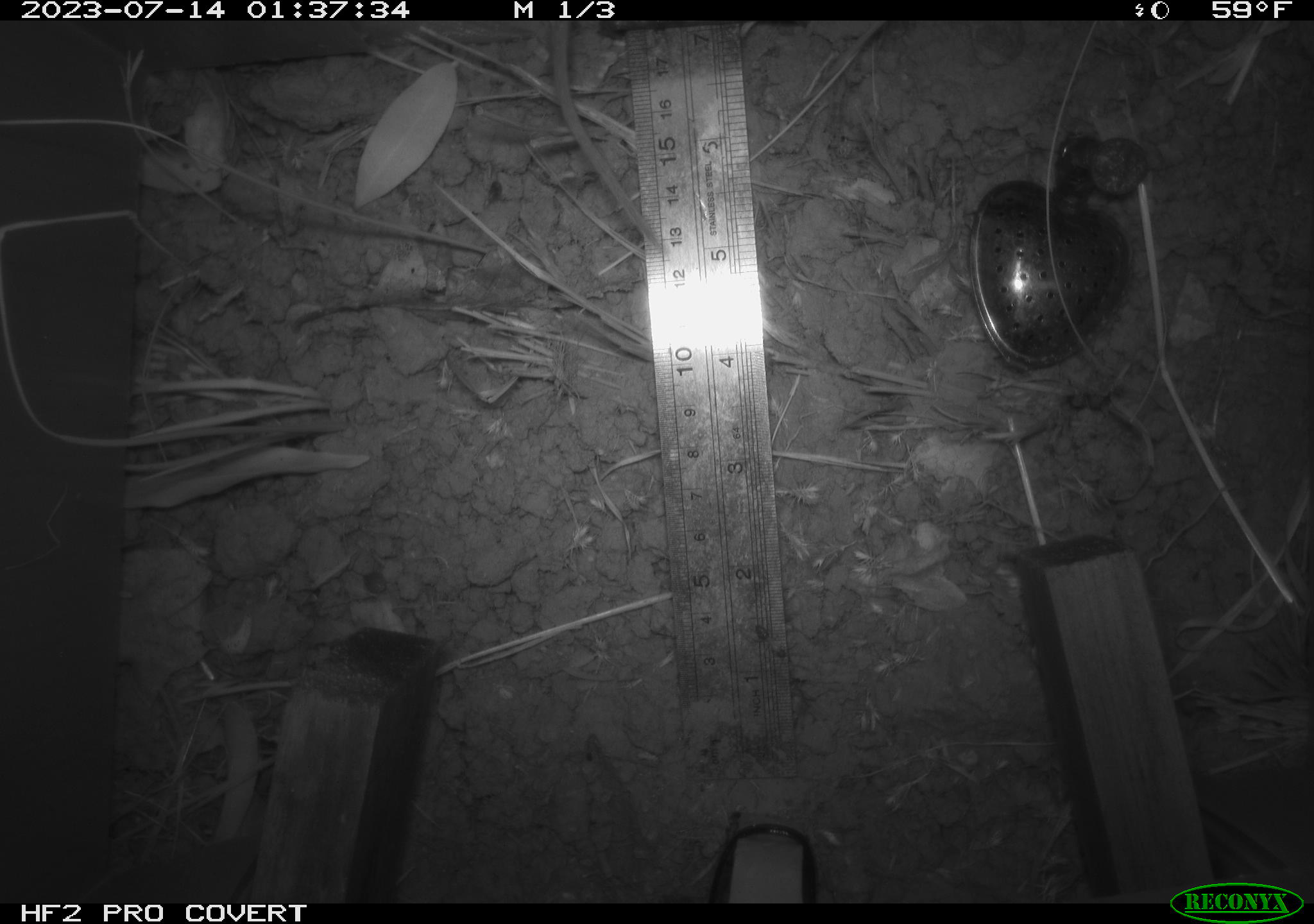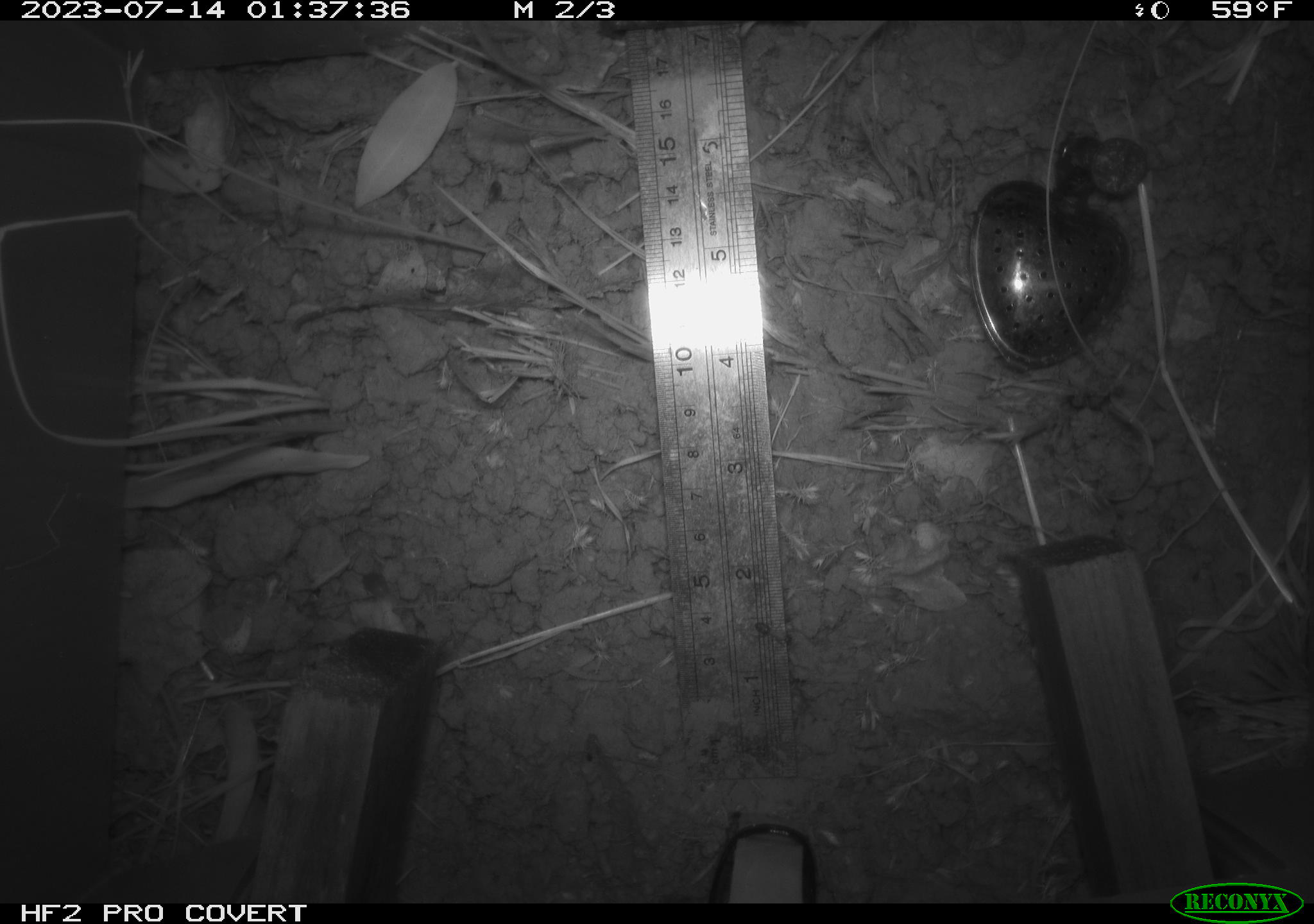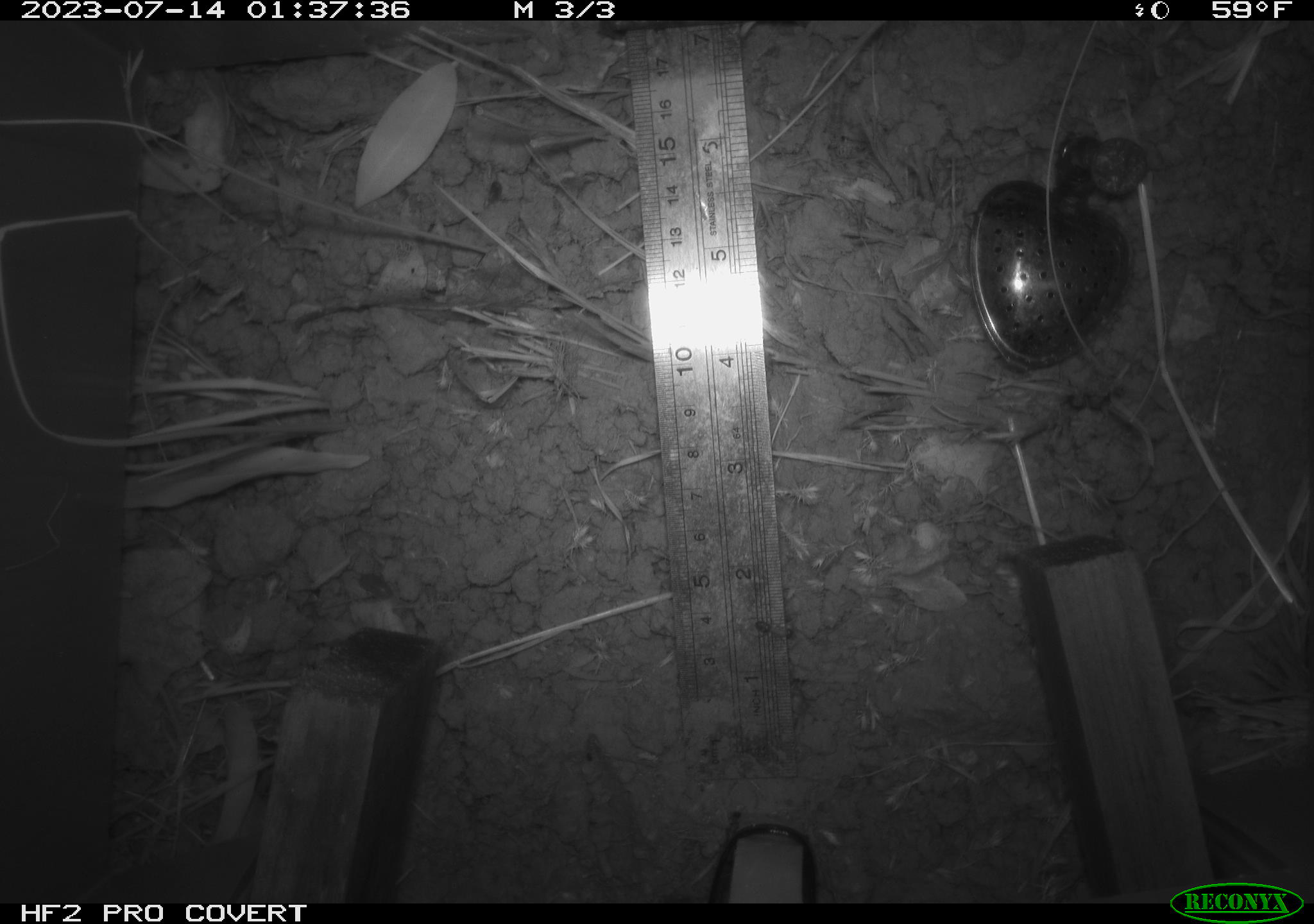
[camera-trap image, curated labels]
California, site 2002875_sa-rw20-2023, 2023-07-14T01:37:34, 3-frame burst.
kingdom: Animalia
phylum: Chordata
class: Mammalia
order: Rodentia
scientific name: Rodentia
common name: rodent